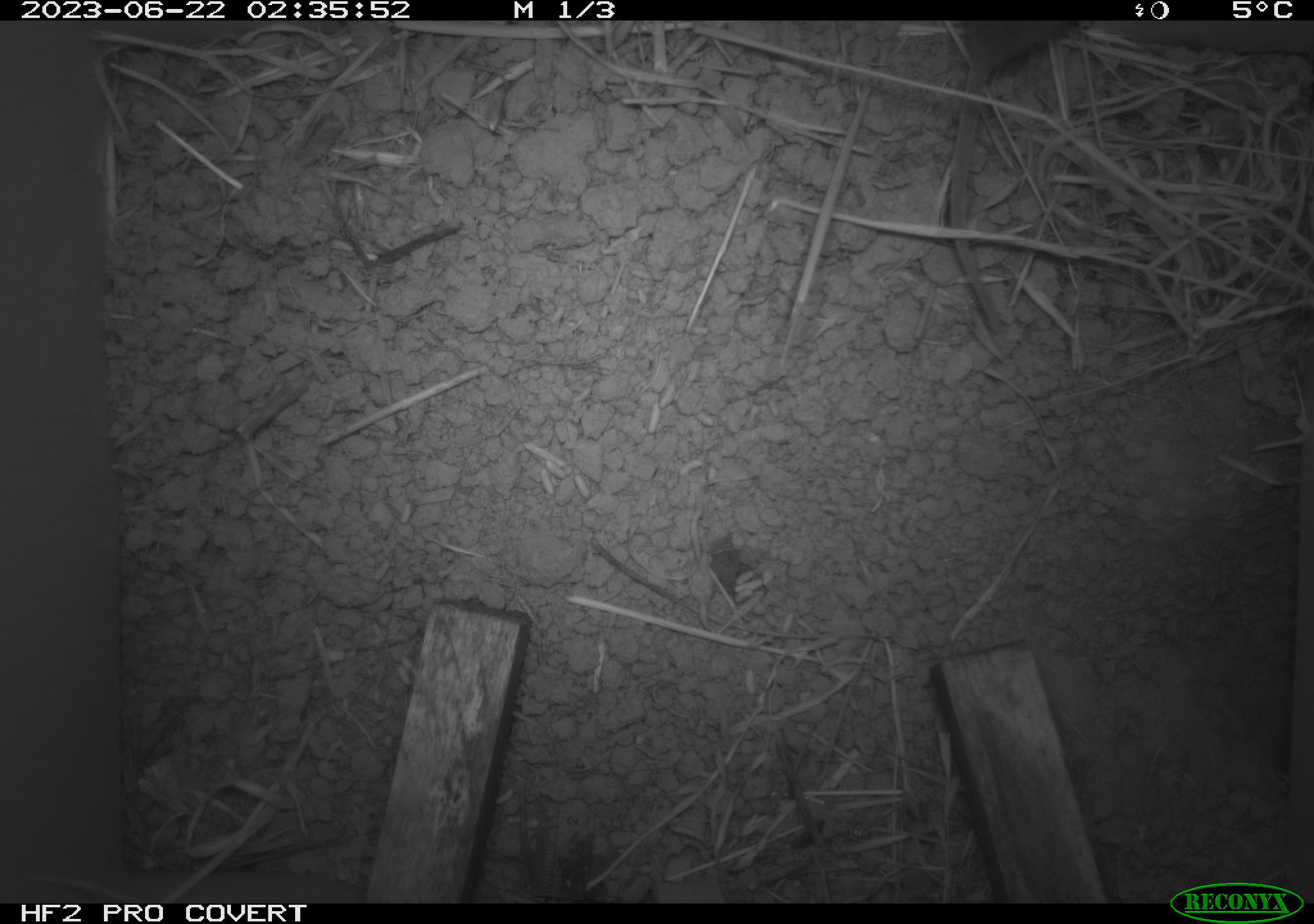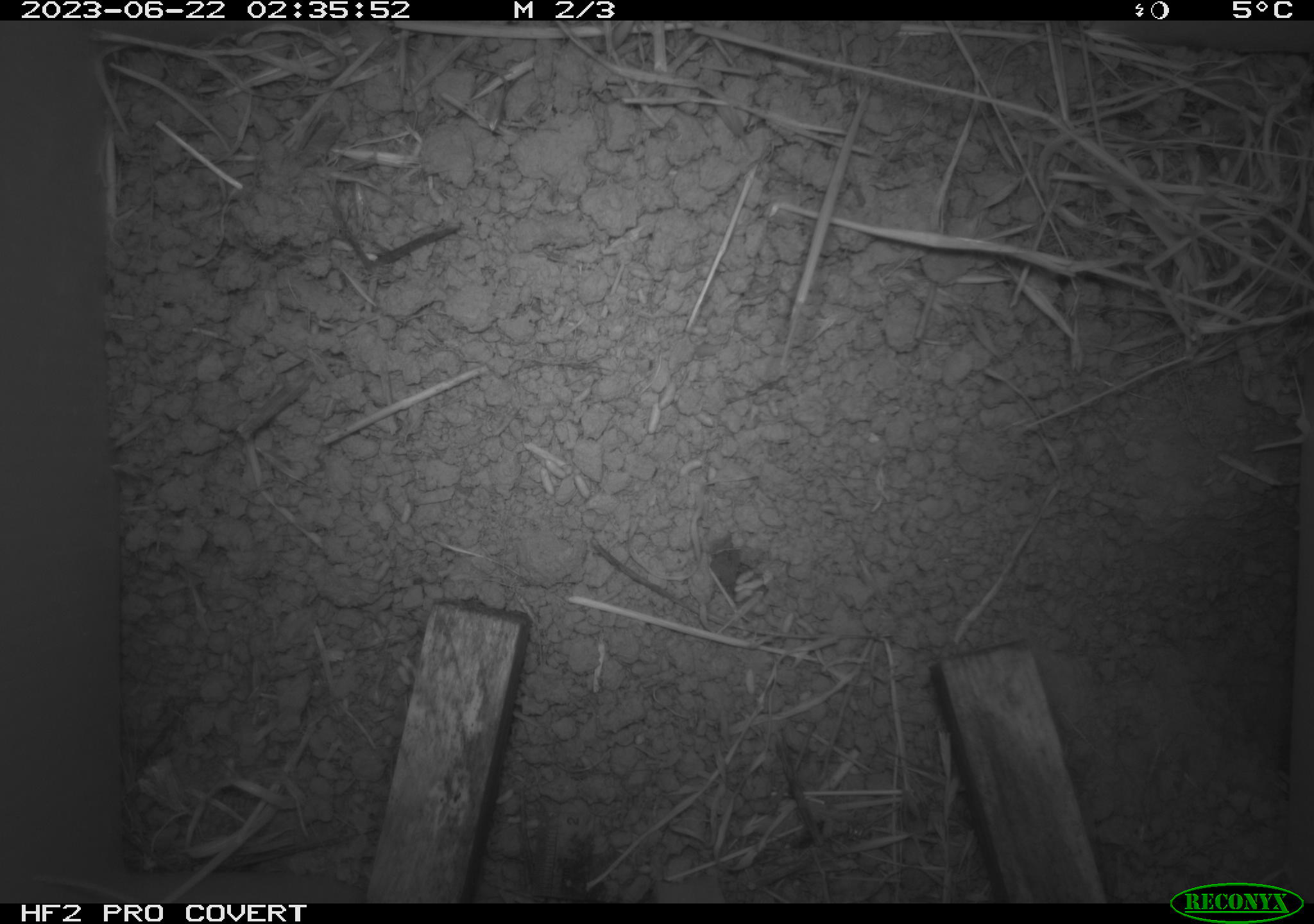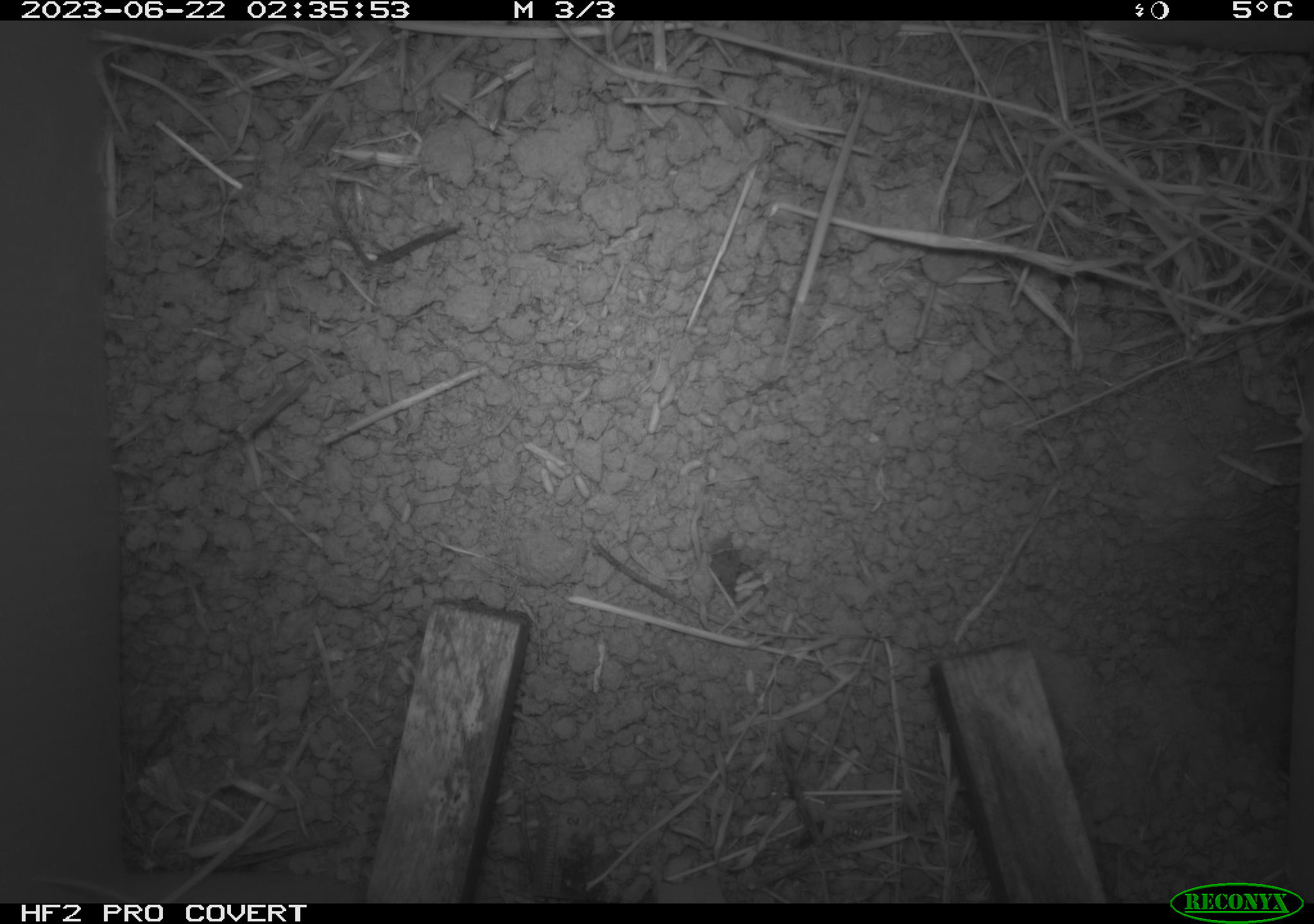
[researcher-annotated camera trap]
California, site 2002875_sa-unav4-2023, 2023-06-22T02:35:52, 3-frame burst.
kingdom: Animalia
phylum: Chordata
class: Mammalia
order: Rodentia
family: Cricetidae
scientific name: Arvicolinae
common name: voles, lemmings, and muskrats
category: arvicolinae subfamily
Arvicolinae subfamily (voles, lemmings, and muskrats) (Arvicolinae).